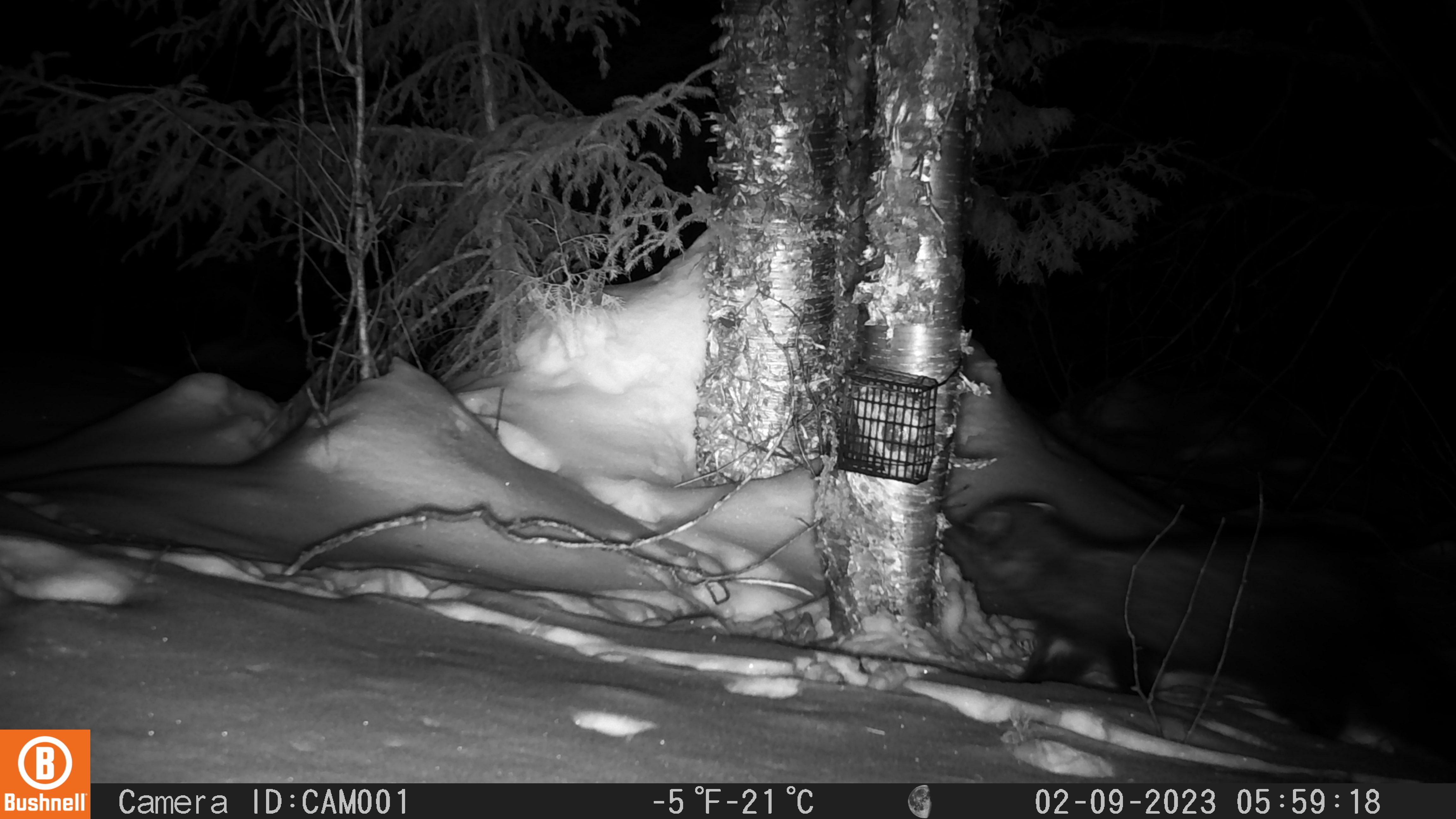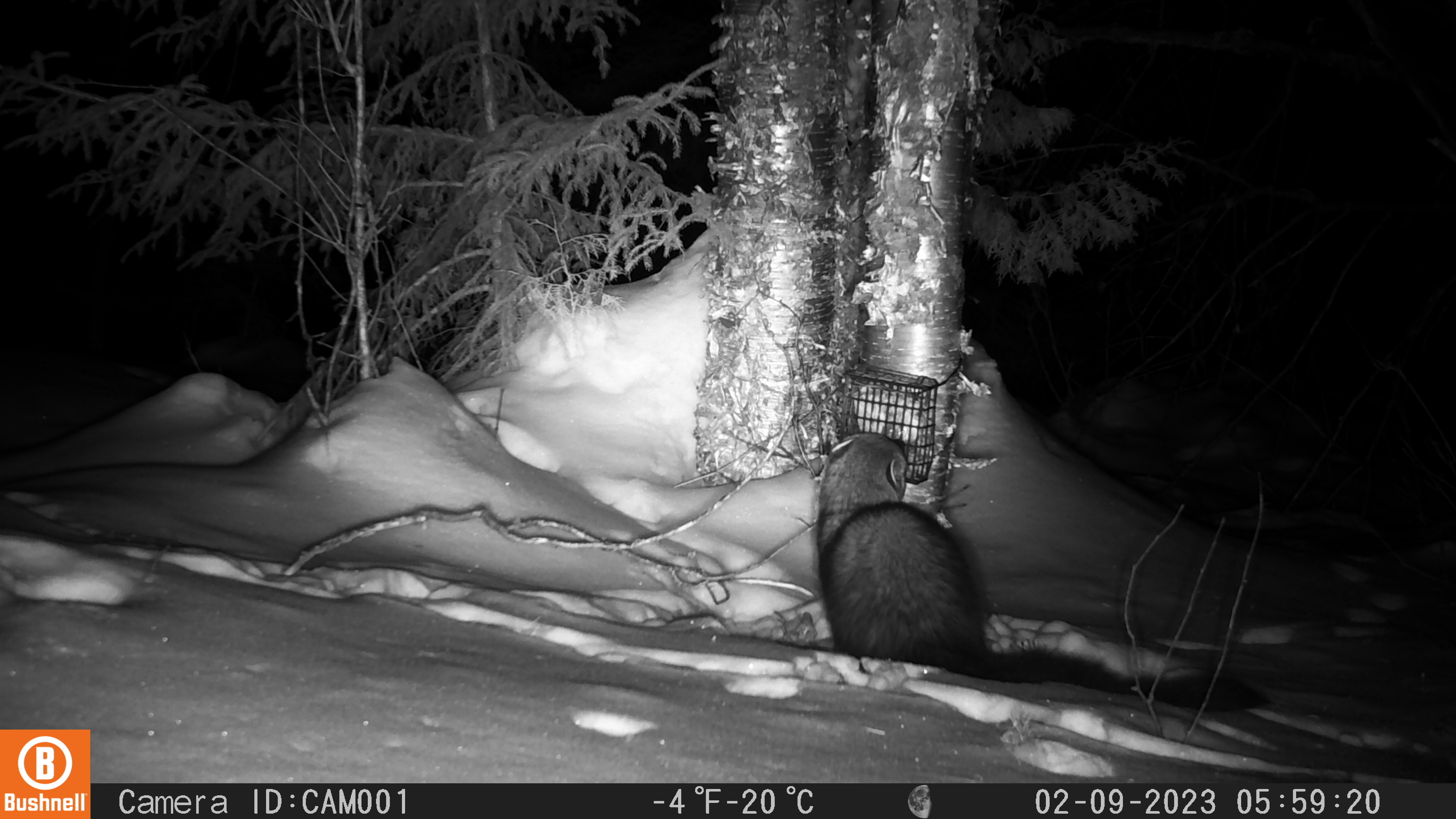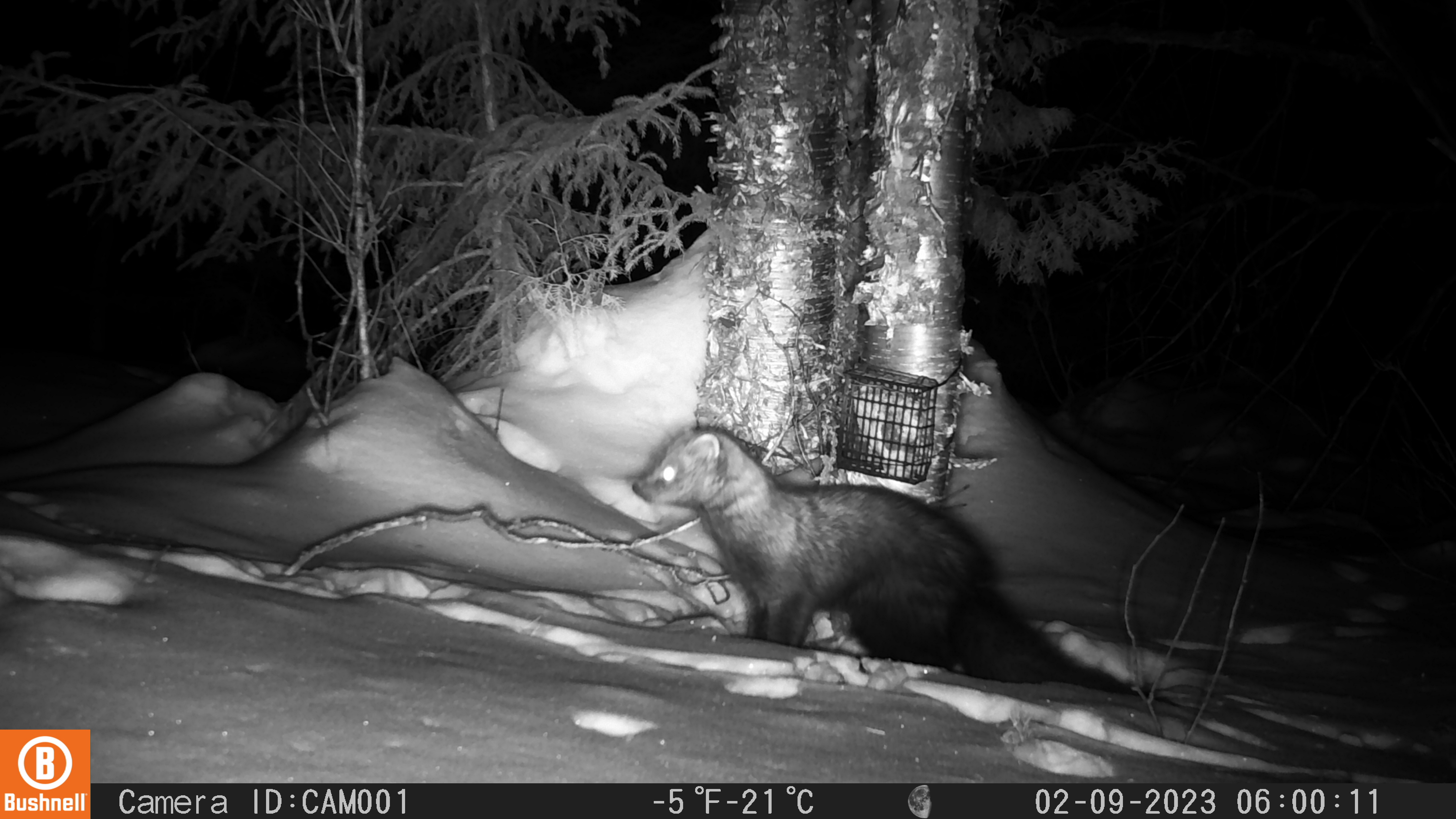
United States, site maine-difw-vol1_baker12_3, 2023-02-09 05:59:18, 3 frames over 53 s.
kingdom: Animalia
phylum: Chordata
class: Mammalia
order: Carnivora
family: Mustelidae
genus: Pekania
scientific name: Pekania pennanti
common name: fisher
Fisher (Pekania pennanti).